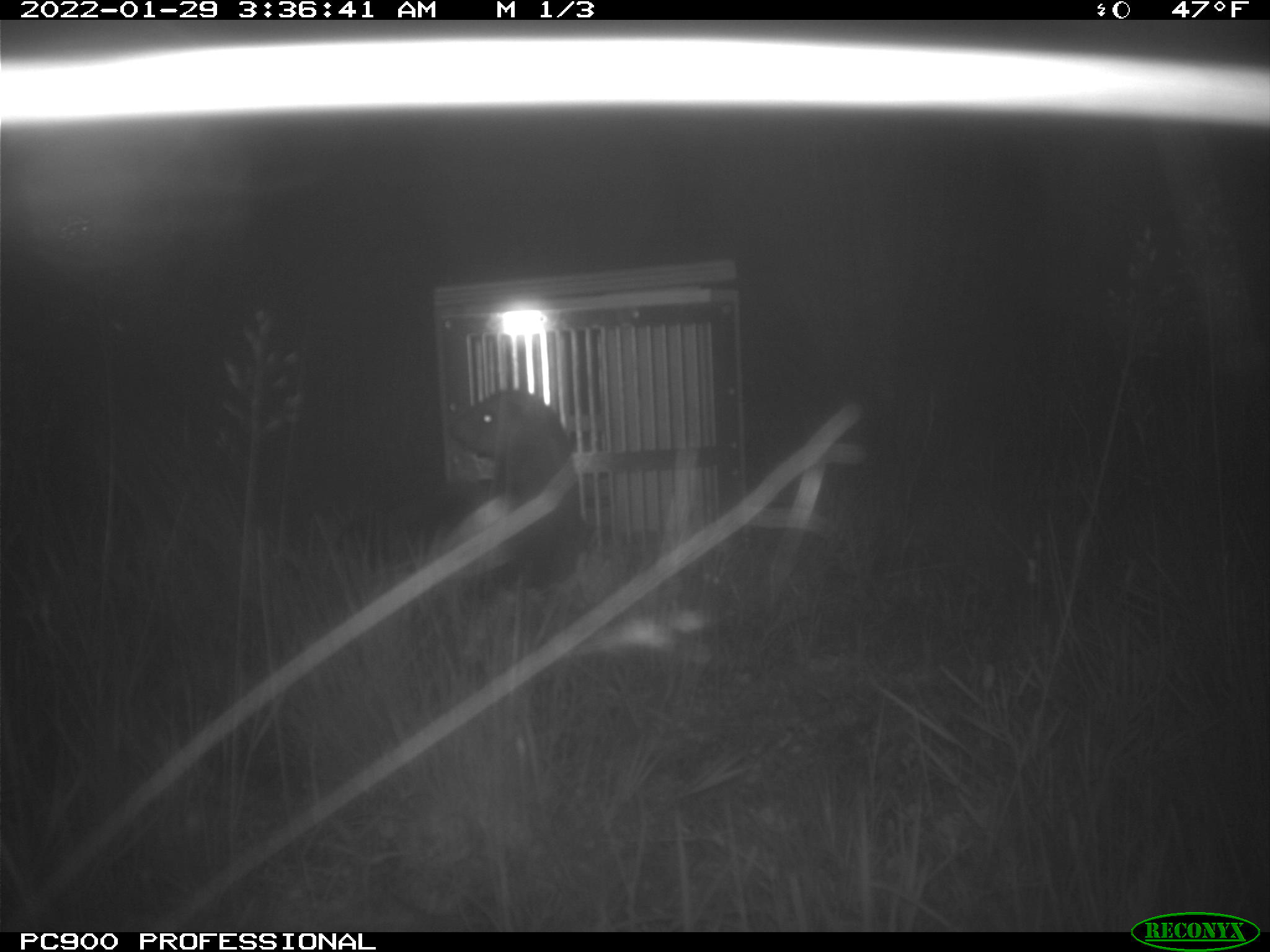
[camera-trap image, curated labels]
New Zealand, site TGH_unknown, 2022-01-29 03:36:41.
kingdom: Animalia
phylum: Chordata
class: Mammalia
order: Carnivora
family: Mustelidae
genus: Mustela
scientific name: Mustela furo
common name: ferret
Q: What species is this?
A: Ferret (Mustela furo).